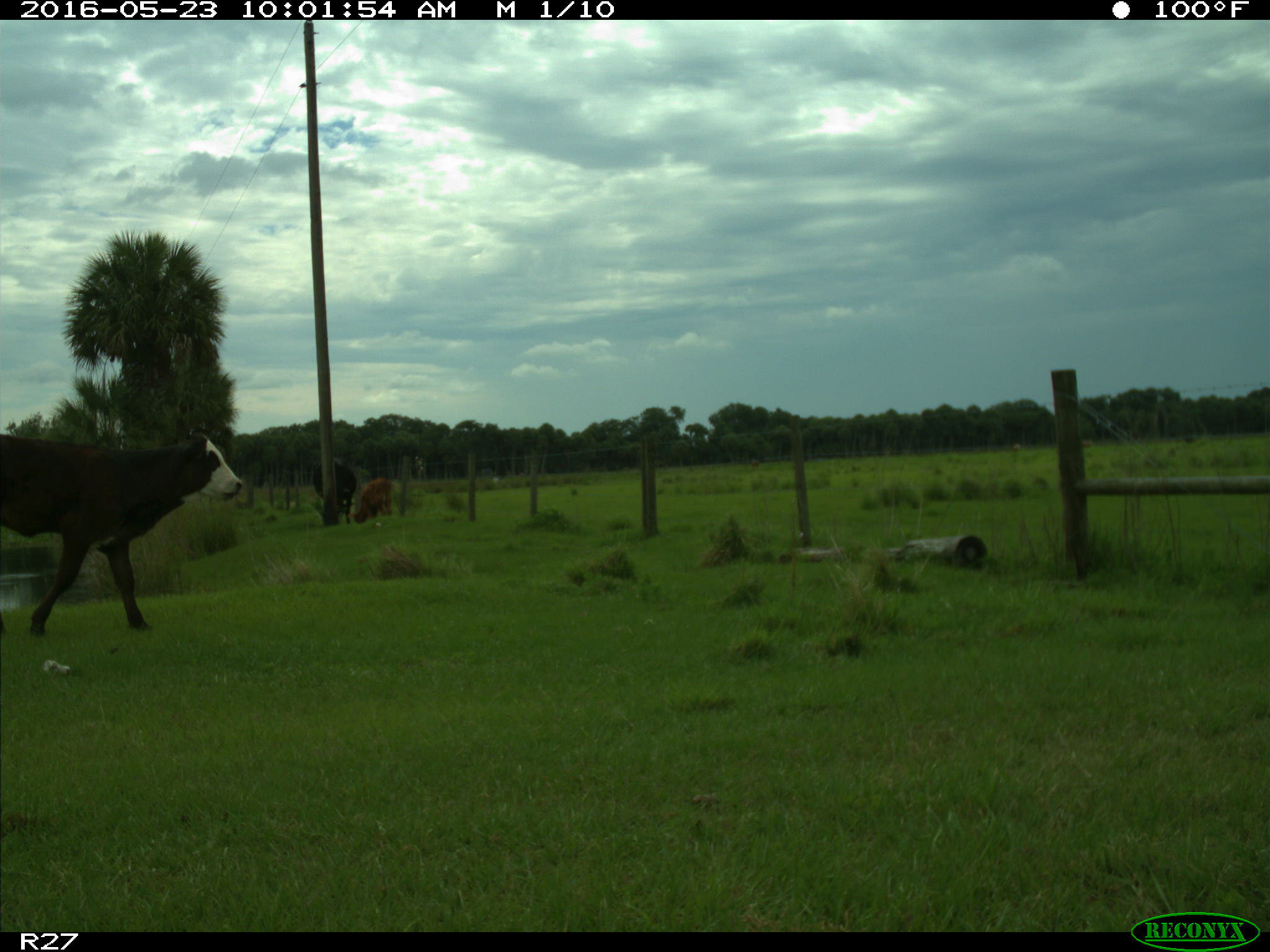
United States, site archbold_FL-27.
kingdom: Animalia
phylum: Chordata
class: Mammalia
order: Artiodactyla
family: Bovidae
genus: Bos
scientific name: Bos taurus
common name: domestic cow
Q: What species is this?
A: Bos taurus (domestic cow).